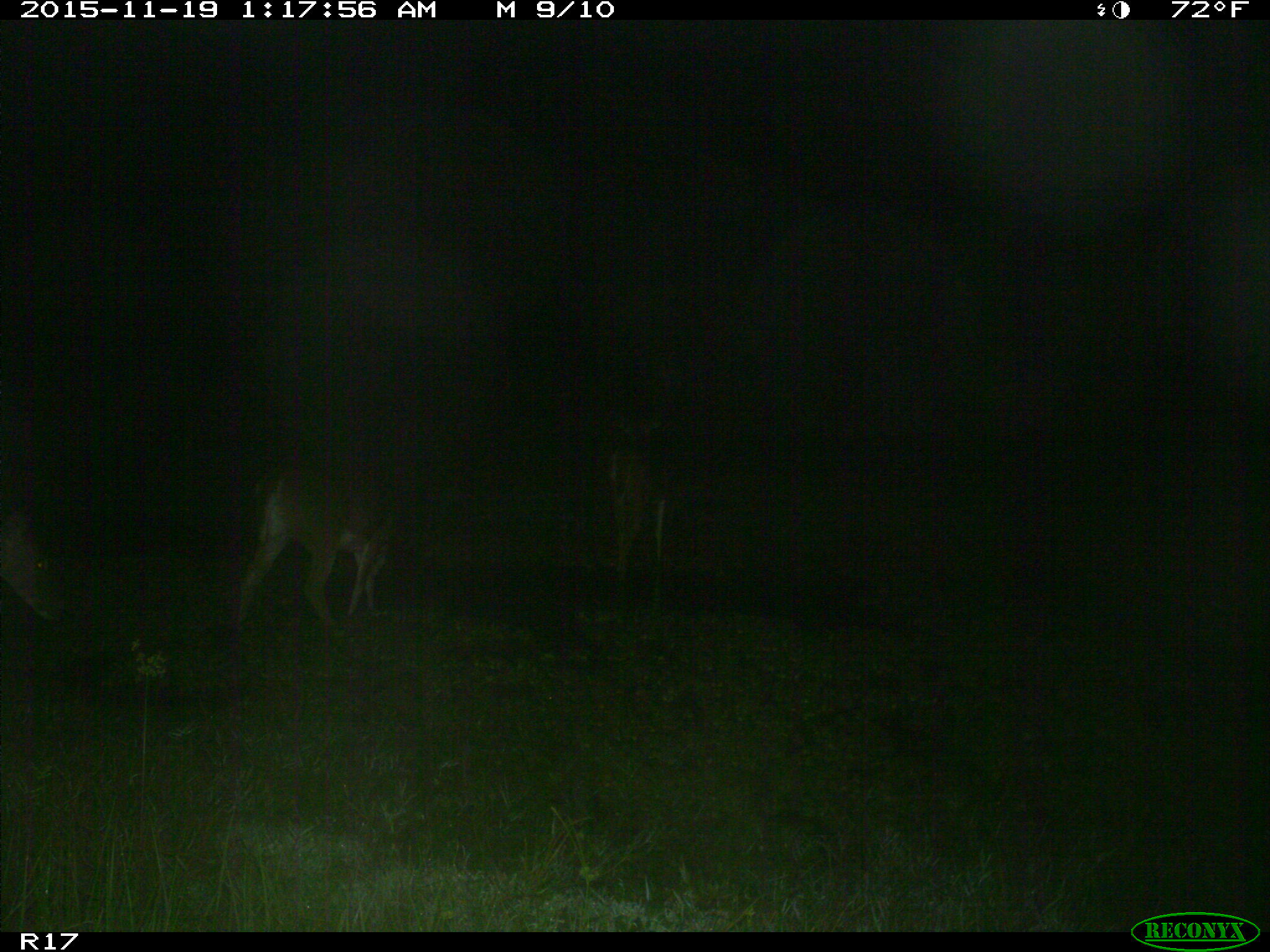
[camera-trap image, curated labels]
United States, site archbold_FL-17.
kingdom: Animalia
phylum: Chordata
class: Mammalia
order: Artiodactyla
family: Cervidae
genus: Odocoileus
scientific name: Odocoileus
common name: deer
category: unidentified deer